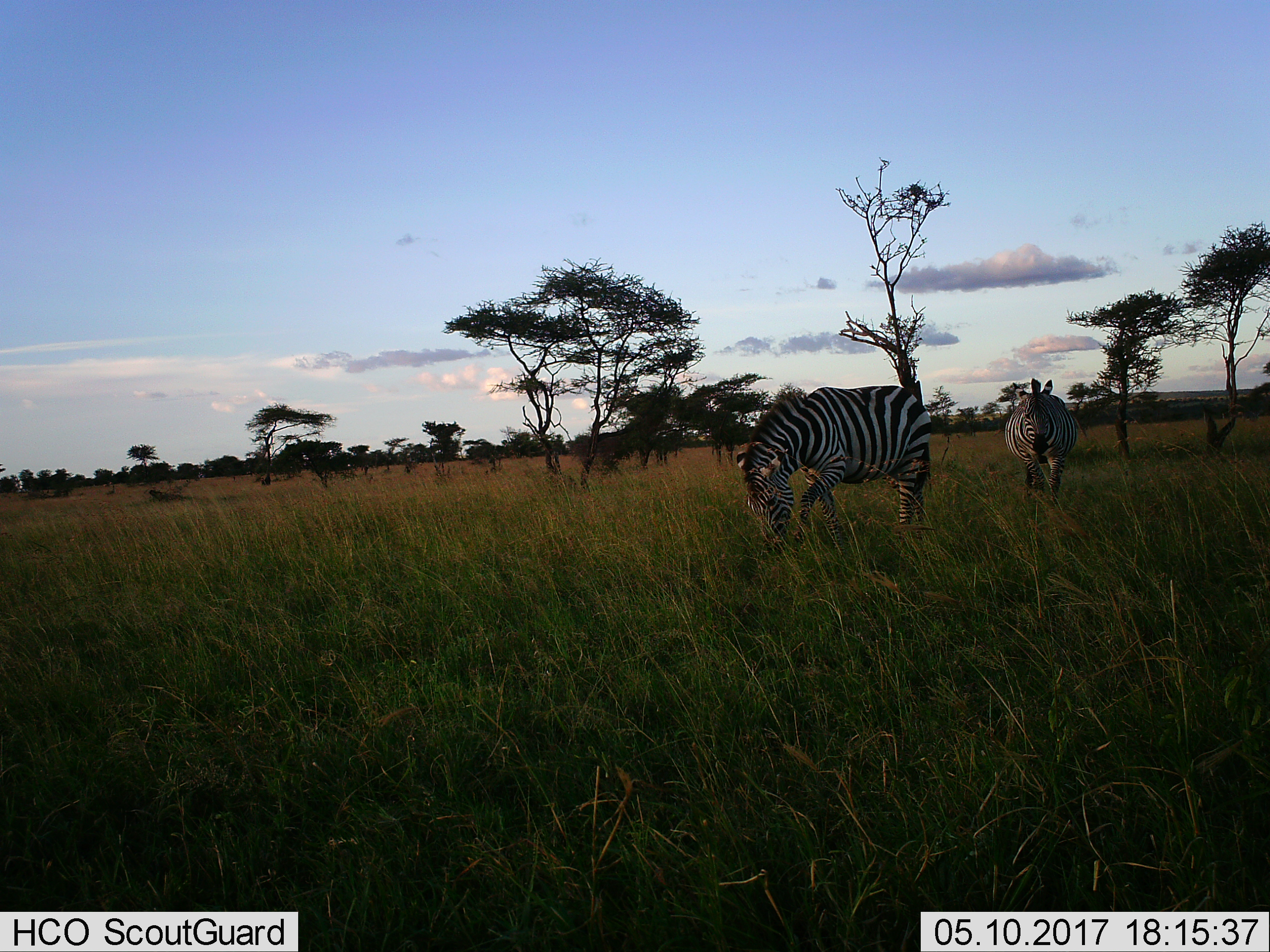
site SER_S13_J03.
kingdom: Animalia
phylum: Chordata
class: Mammalia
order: Perissodactyla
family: Equidae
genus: Equus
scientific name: Equus quagga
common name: plains zebra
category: zebraplains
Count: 2.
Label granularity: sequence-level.